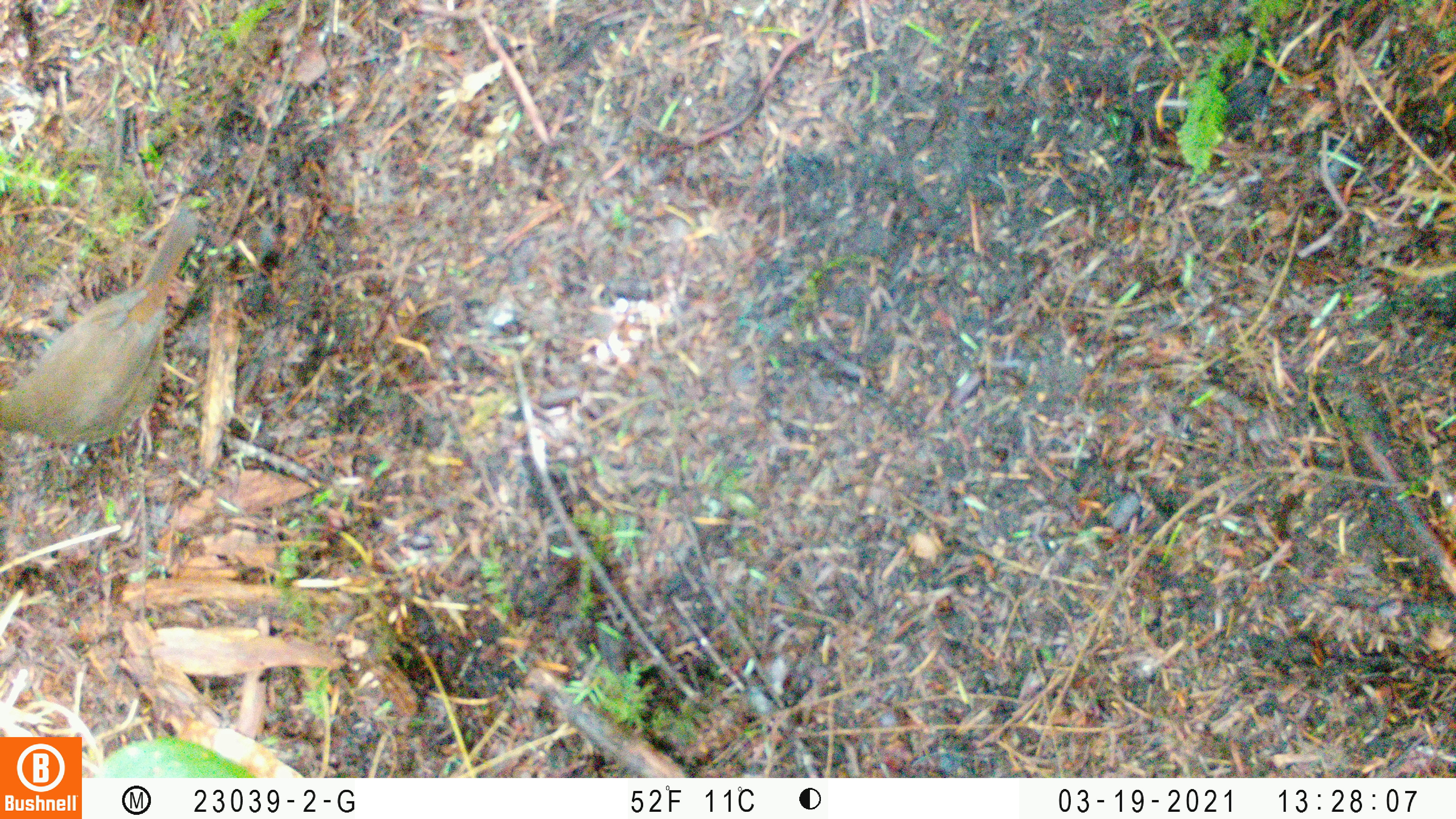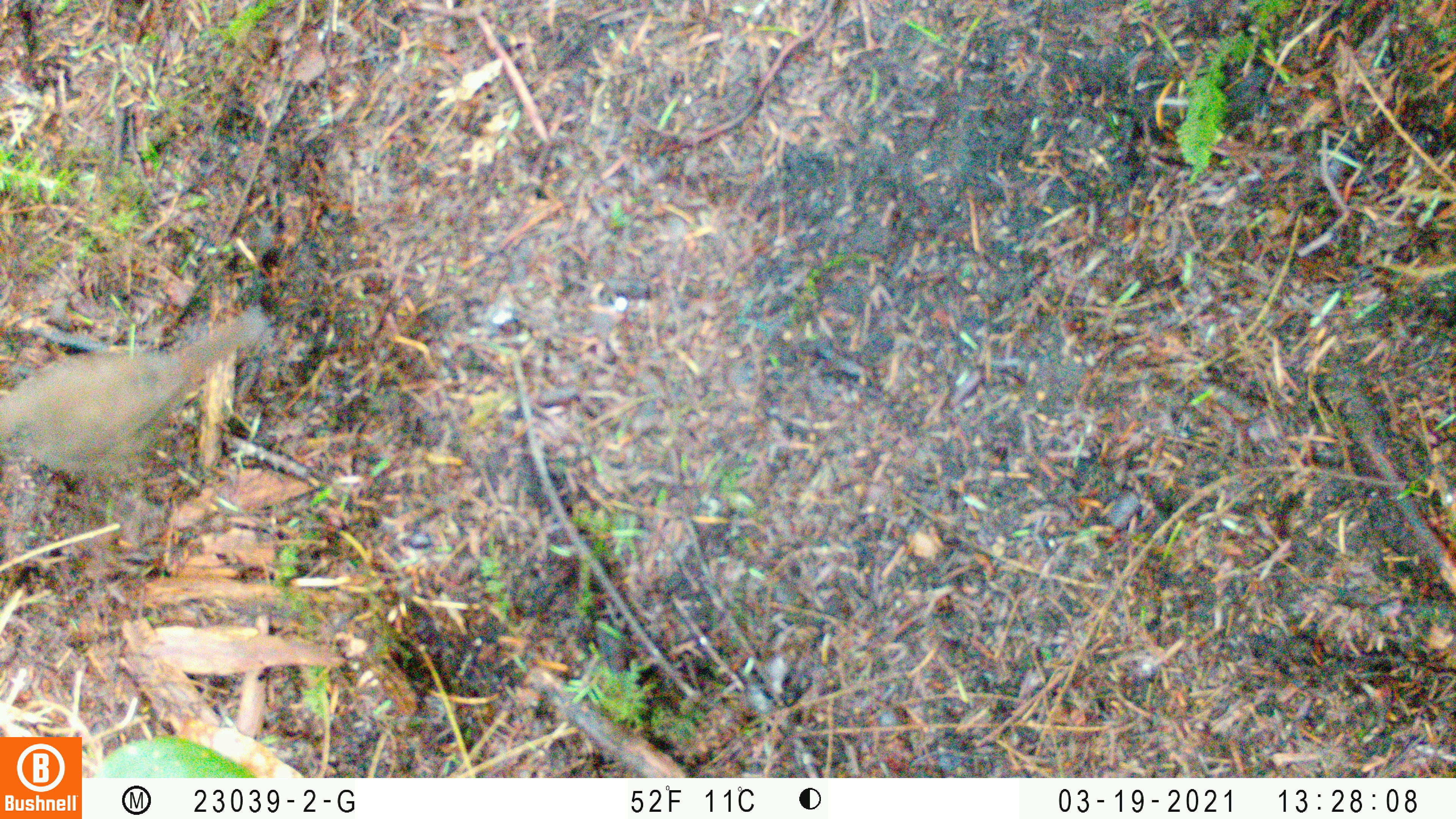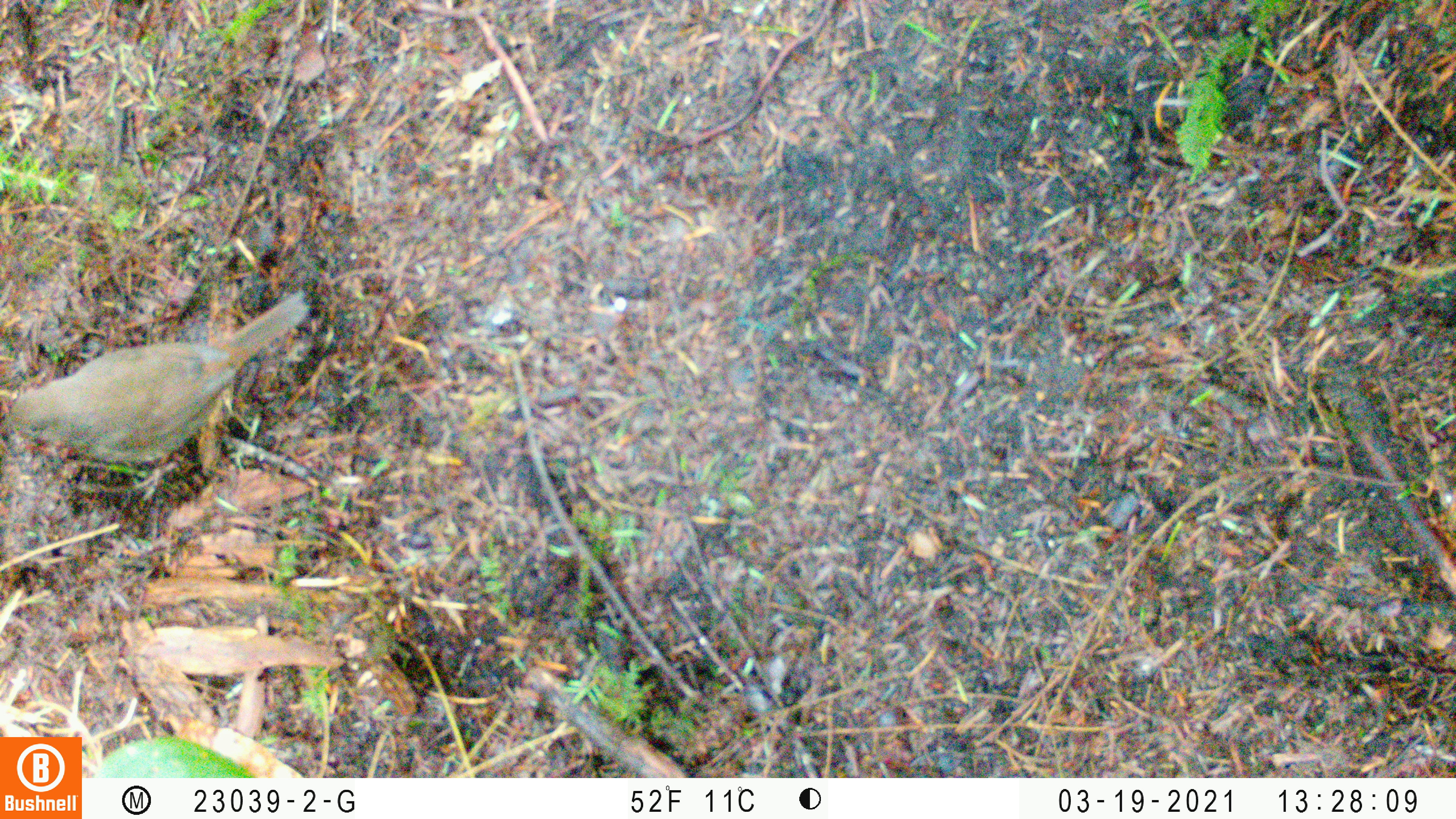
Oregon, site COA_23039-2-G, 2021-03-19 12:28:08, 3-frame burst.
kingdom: Animalia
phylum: Chordata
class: Aves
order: Passeriformes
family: Turdidae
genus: Catharus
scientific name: Catharus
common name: brown thrushes and nightingale-thrushes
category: catharus species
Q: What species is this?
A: Catharus species (brown thrushes and nightingale-thrushes) (Catharus).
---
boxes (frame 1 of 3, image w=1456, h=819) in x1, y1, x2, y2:
catharus species: 0, 182, 236, 480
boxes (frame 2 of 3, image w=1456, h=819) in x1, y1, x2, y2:
catharus species: 0, 281, 286, 515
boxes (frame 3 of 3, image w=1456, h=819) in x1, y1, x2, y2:
catharus species: 0, 281, 343, 530